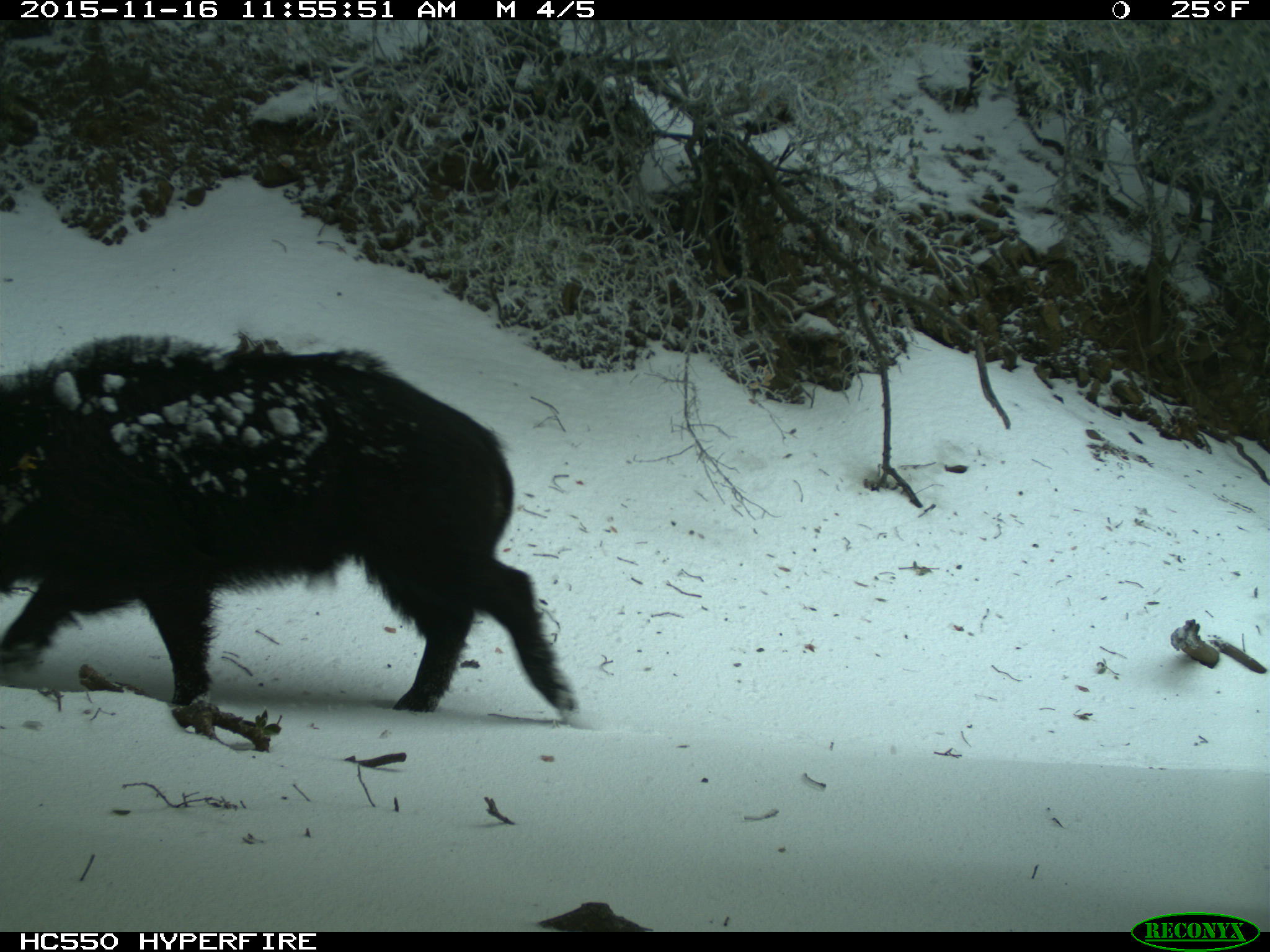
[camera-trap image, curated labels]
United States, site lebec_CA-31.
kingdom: Animalia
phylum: Chordata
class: Mammalia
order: Artiodactyla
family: Suidae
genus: Sus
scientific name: Sus scrofa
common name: wild boar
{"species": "Sus scrofa (wild boar)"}